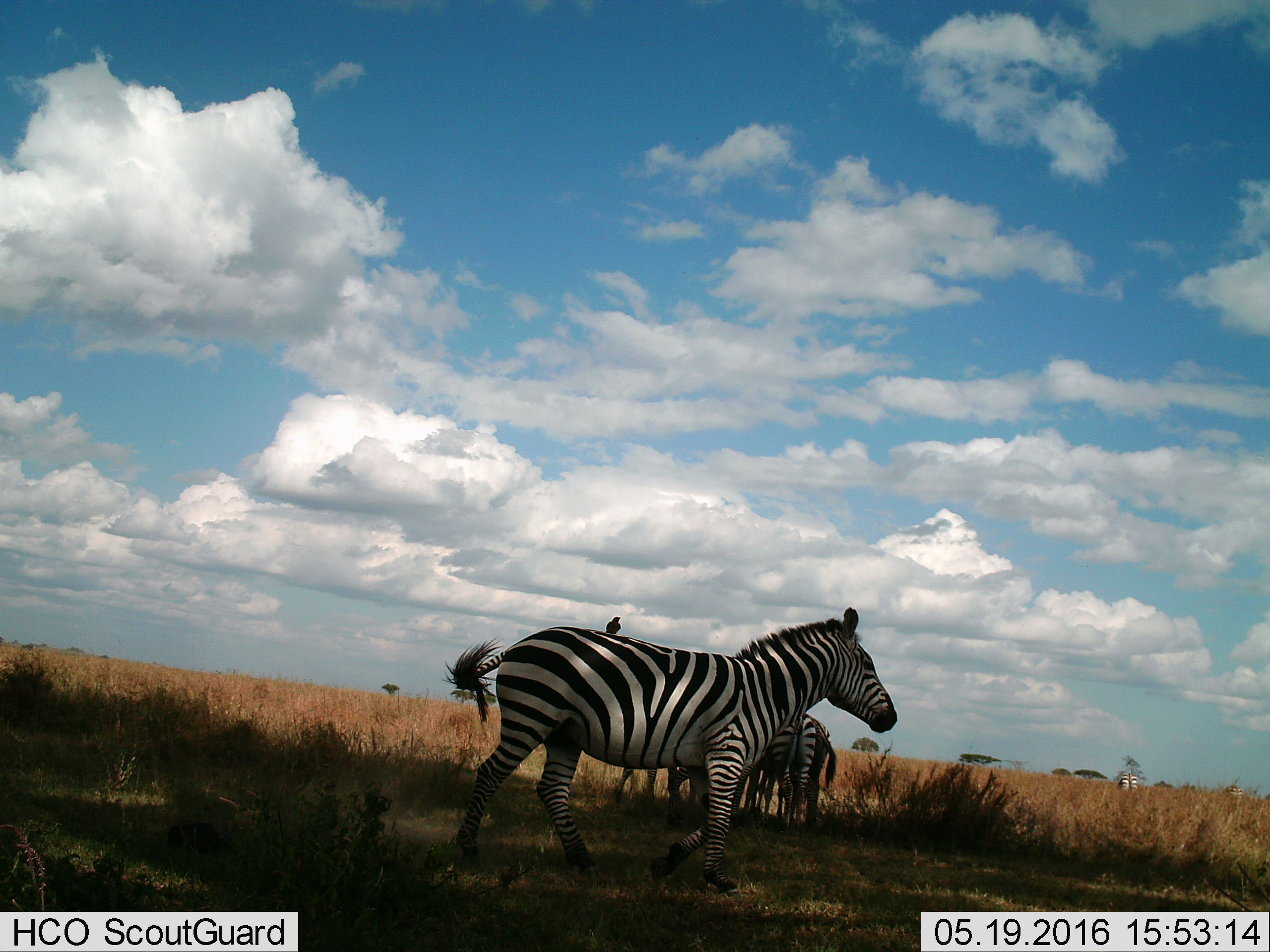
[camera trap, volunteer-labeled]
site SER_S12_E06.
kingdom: Animalia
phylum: Chordata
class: Aves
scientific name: Aves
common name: bird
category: birdother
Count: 1.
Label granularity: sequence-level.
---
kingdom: Animalia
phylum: Chordata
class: Mammalia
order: Perissodactyla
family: Equidae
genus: Equus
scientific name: Equus quagga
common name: plains zebra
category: zebraplains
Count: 6.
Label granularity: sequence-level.